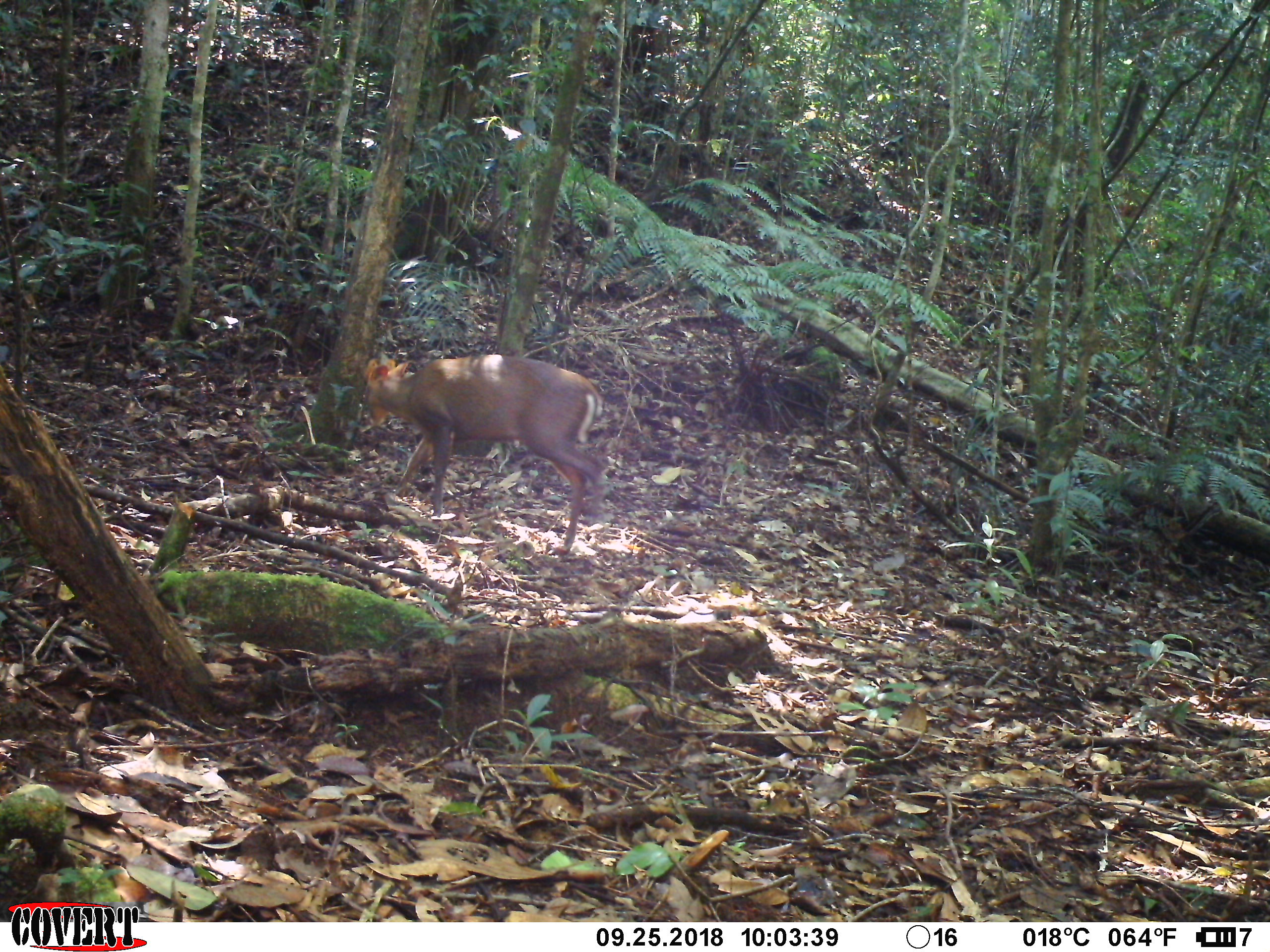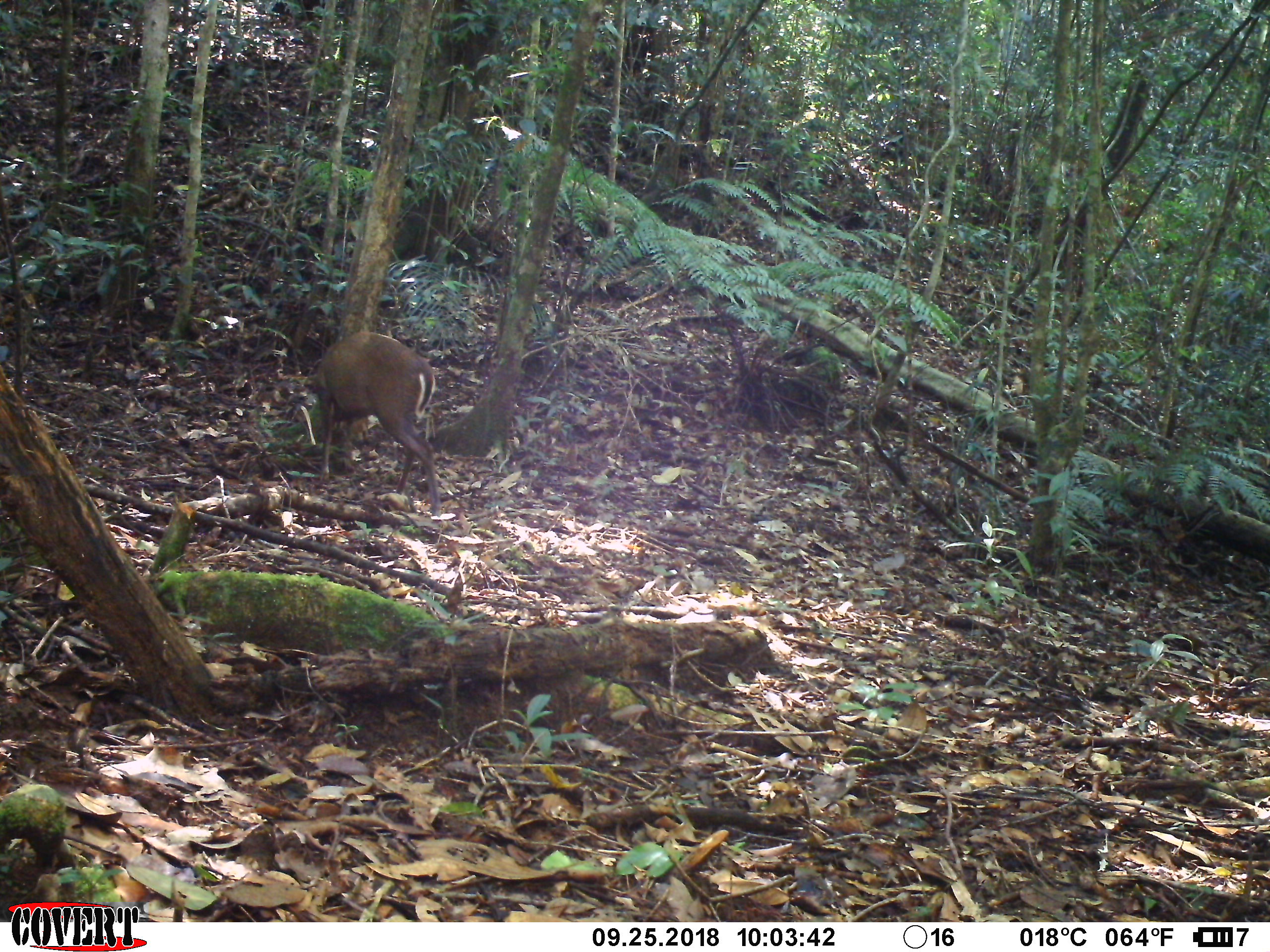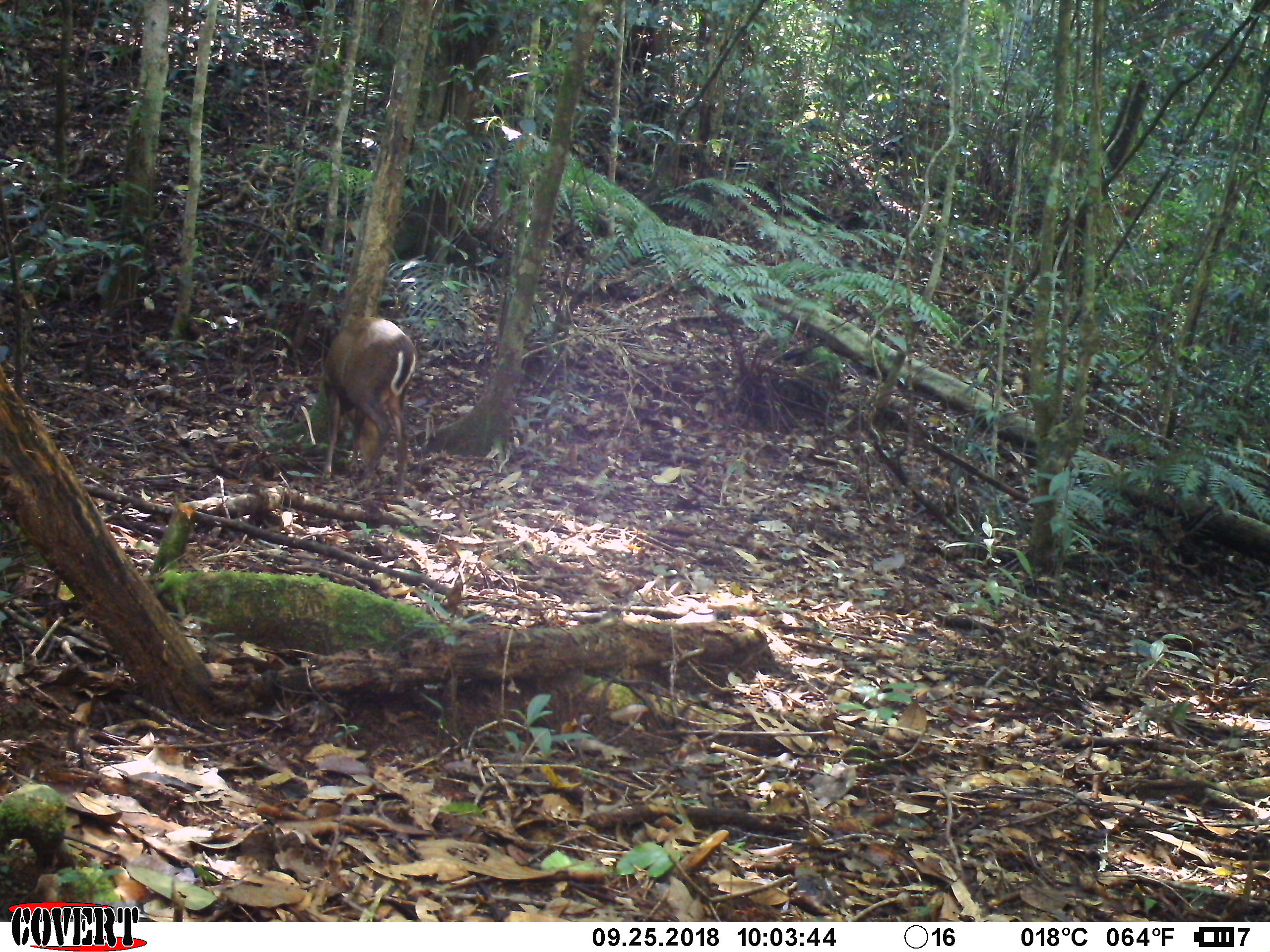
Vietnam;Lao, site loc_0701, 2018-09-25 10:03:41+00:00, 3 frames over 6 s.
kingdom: Animalia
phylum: Chordata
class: Mammalia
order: Artiodactyla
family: Cervidae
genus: Muntiacus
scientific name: Muntiacus rooseveltorum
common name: roosevelt's muntjac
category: roosevelts muntjac group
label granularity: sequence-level